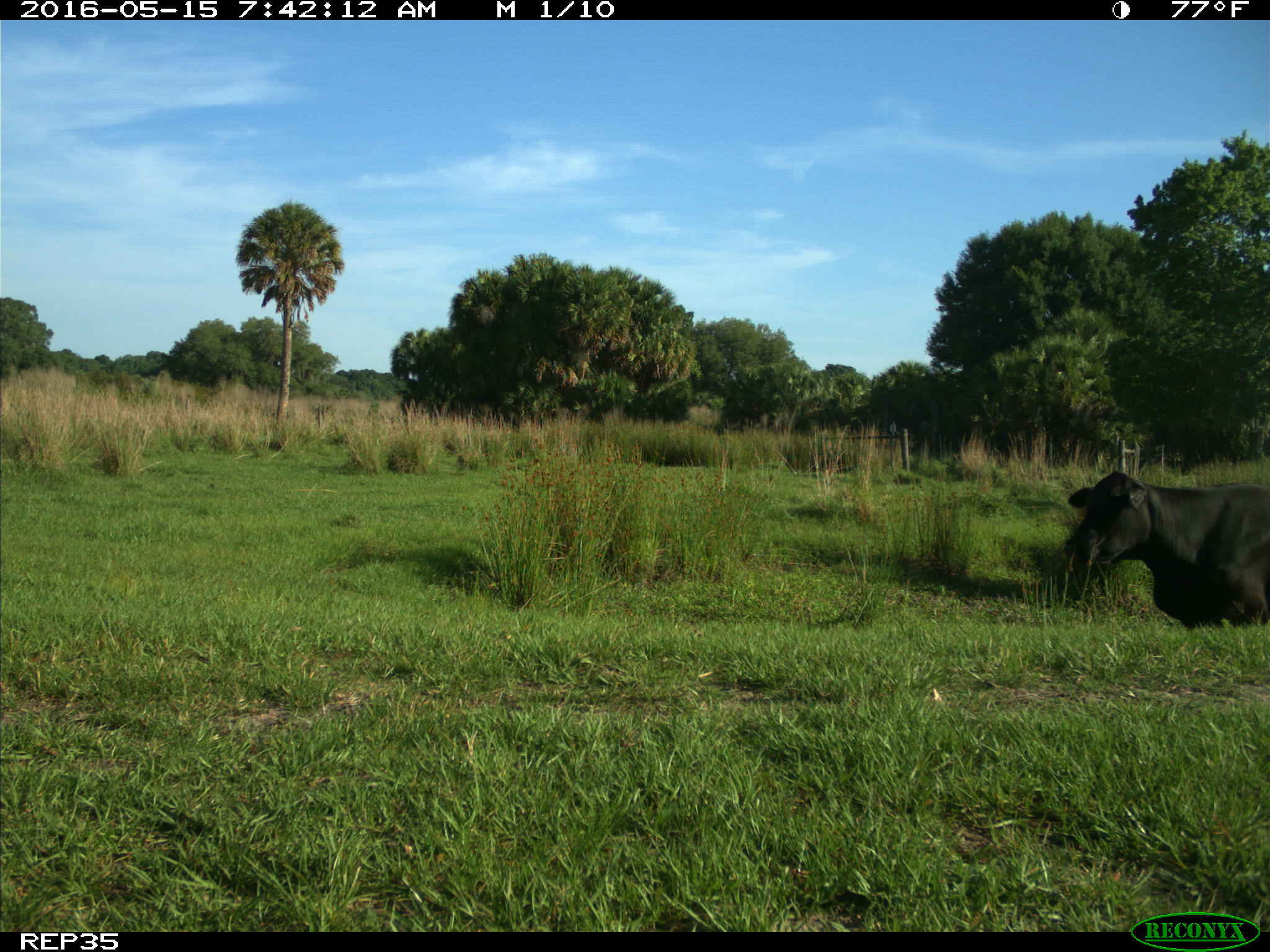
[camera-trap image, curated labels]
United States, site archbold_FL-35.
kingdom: Animalia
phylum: Chordata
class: Mammalia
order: Artiodactyla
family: Bovidae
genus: Bos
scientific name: Bos taurus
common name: domestic cow